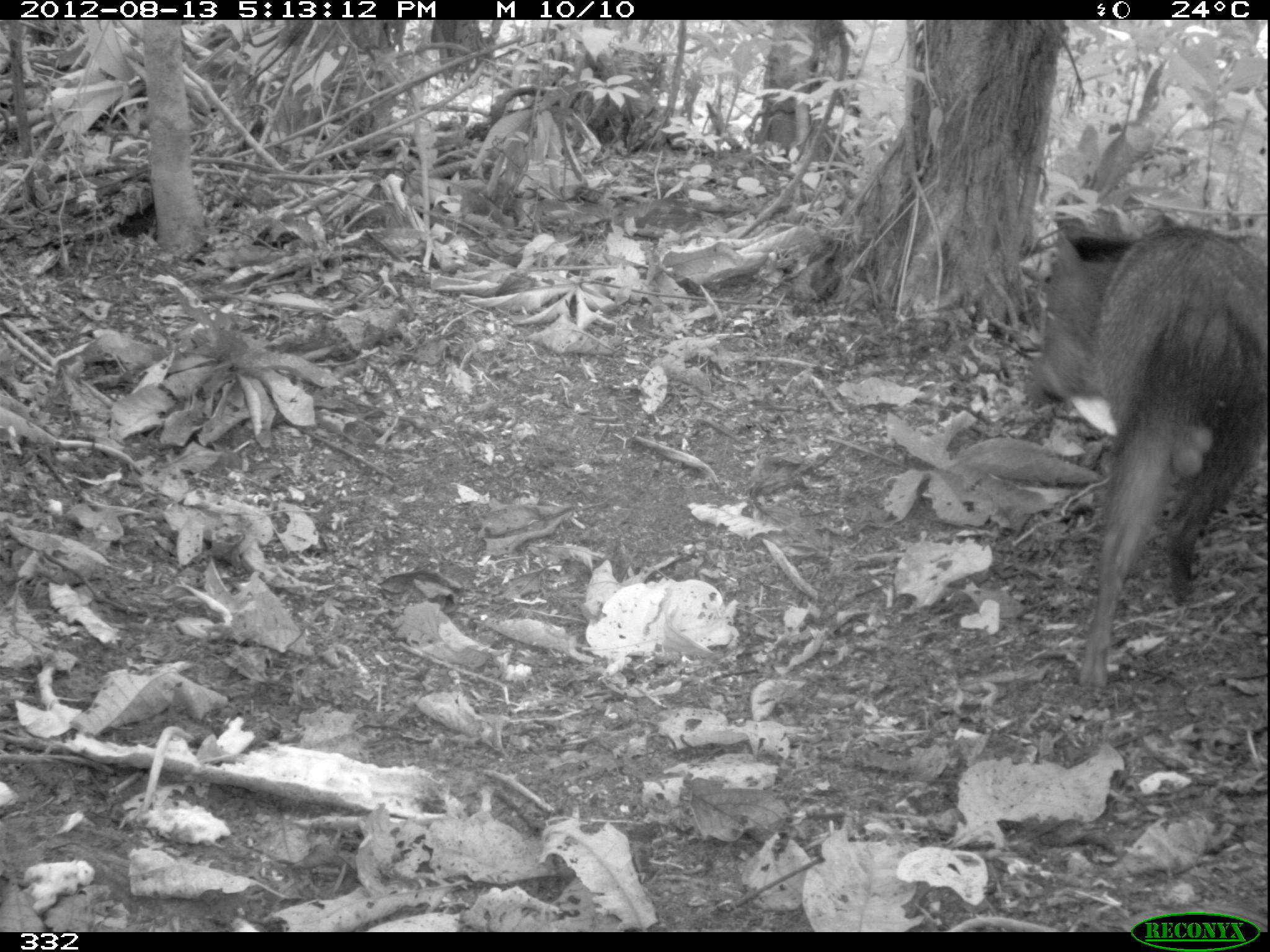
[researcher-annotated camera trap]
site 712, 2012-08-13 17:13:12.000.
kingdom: Animalia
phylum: Chordata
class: Mammalia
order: Artiodactyla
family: Tayassuidae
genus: Pecari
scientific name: Pecari tajacu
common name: collared peccary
Pecari tajacu (collared peccary).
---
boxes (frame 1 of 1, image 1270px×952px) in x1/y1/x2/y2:
pecari tajacu: 1018/211/1270/689